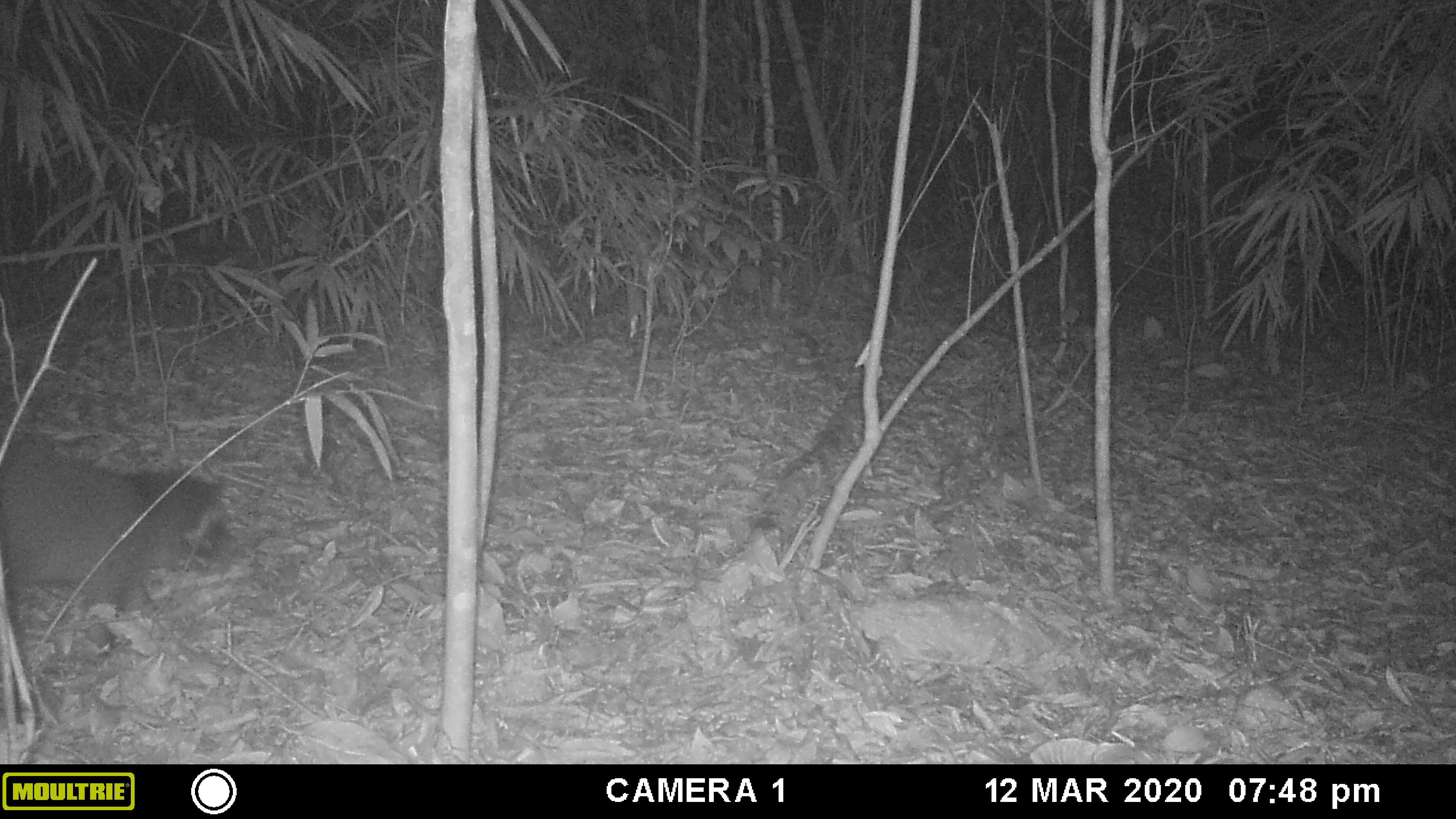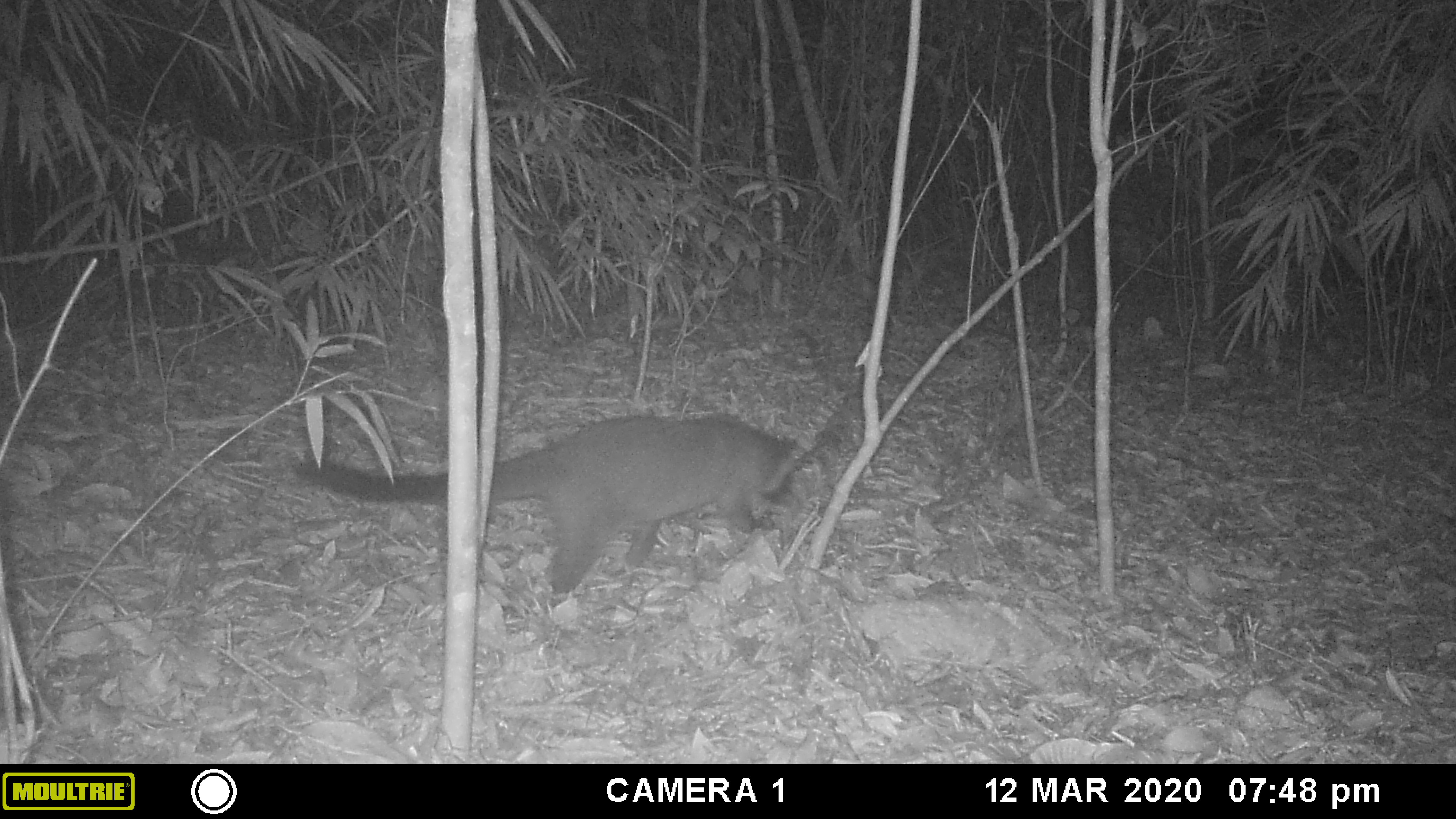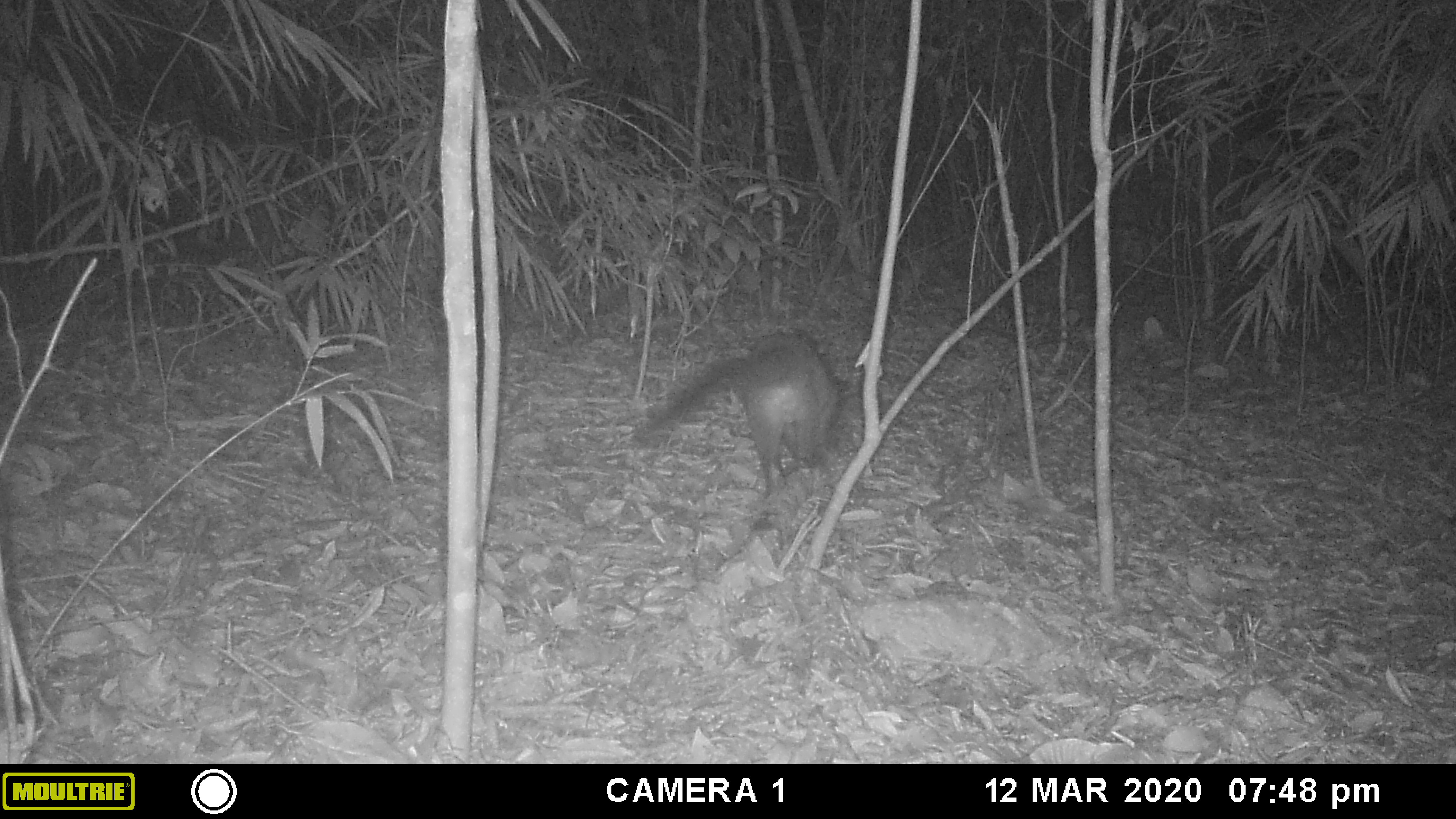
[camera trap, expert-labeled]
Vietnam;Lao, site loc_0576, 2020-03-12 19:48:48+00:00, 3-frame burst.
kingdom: Animalia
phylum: Chordata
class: Mammalia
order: Carnivora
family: Viverridae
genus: Paguma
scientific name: Paguma larvata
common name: masked palm civet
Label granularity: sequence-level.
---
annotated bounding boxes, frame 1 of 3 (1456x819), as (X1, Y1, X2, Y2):
masked palm civet: (0, 429, 245, 663)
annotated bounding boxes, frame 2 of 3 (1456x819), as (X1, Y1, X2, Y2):
masked palm civet: (293, 410, 812, 596)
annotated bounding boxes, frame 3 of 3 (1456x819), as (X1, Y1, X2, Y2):
masked palm civet: (632, 329, 843, 499)